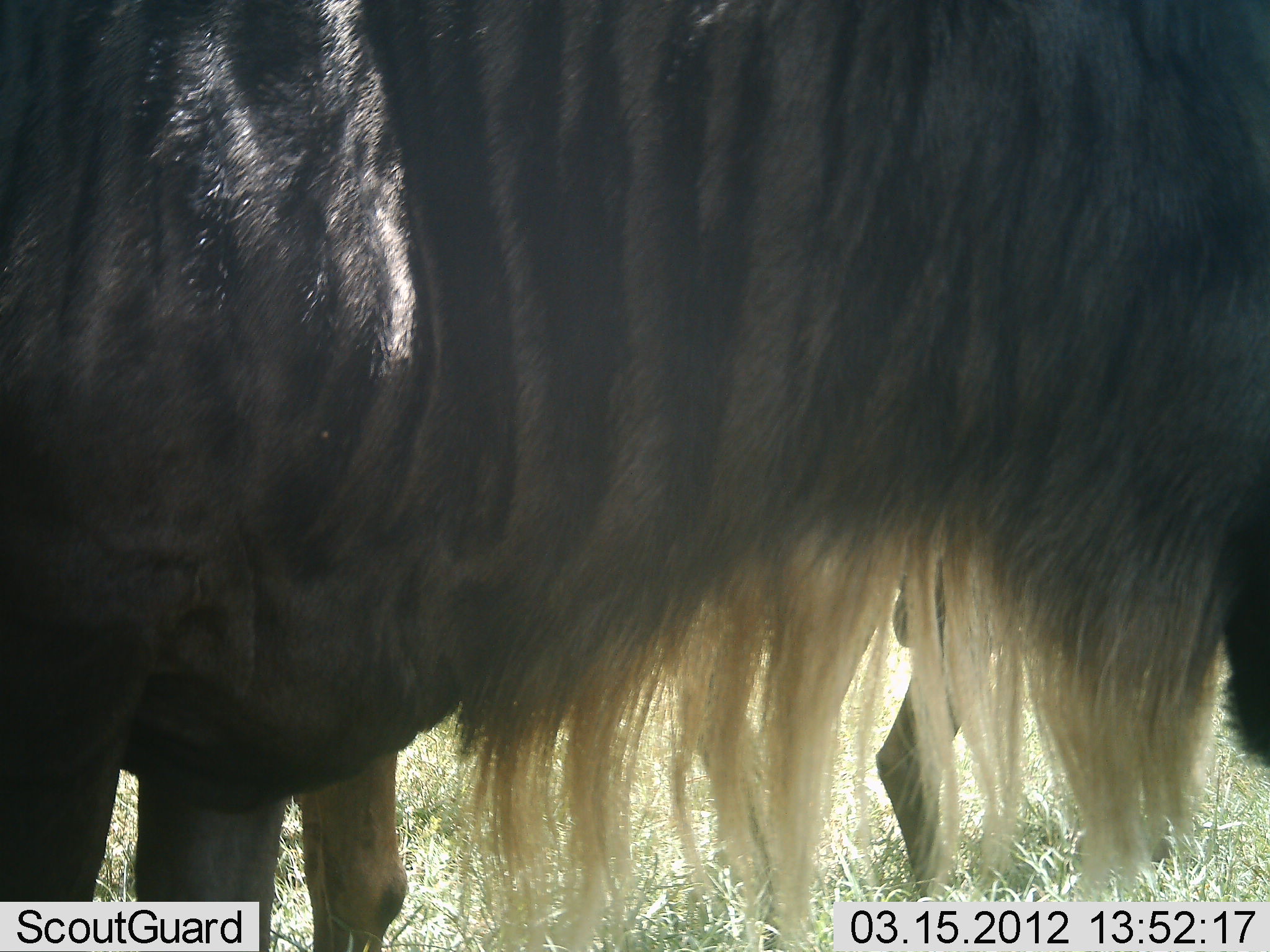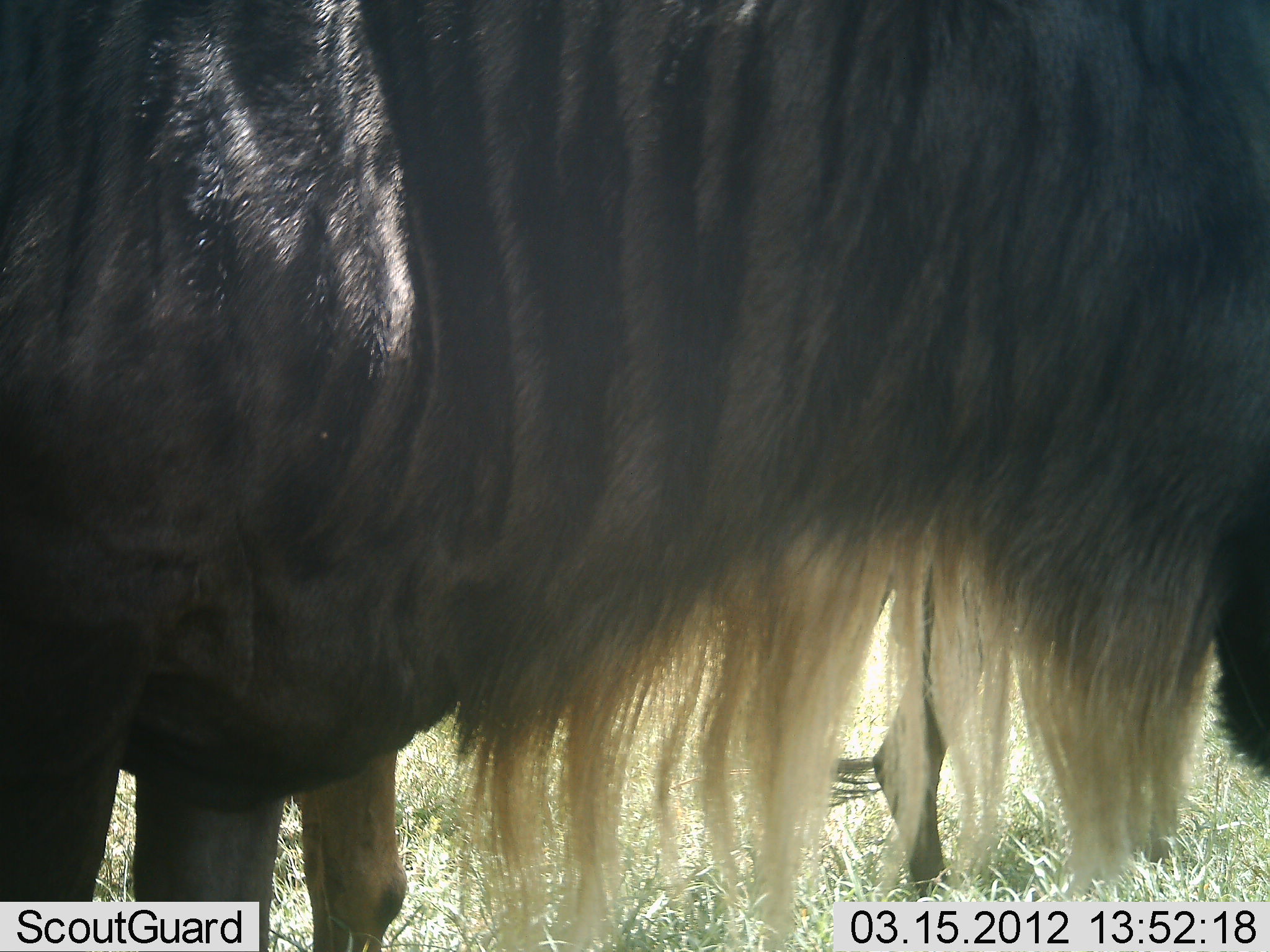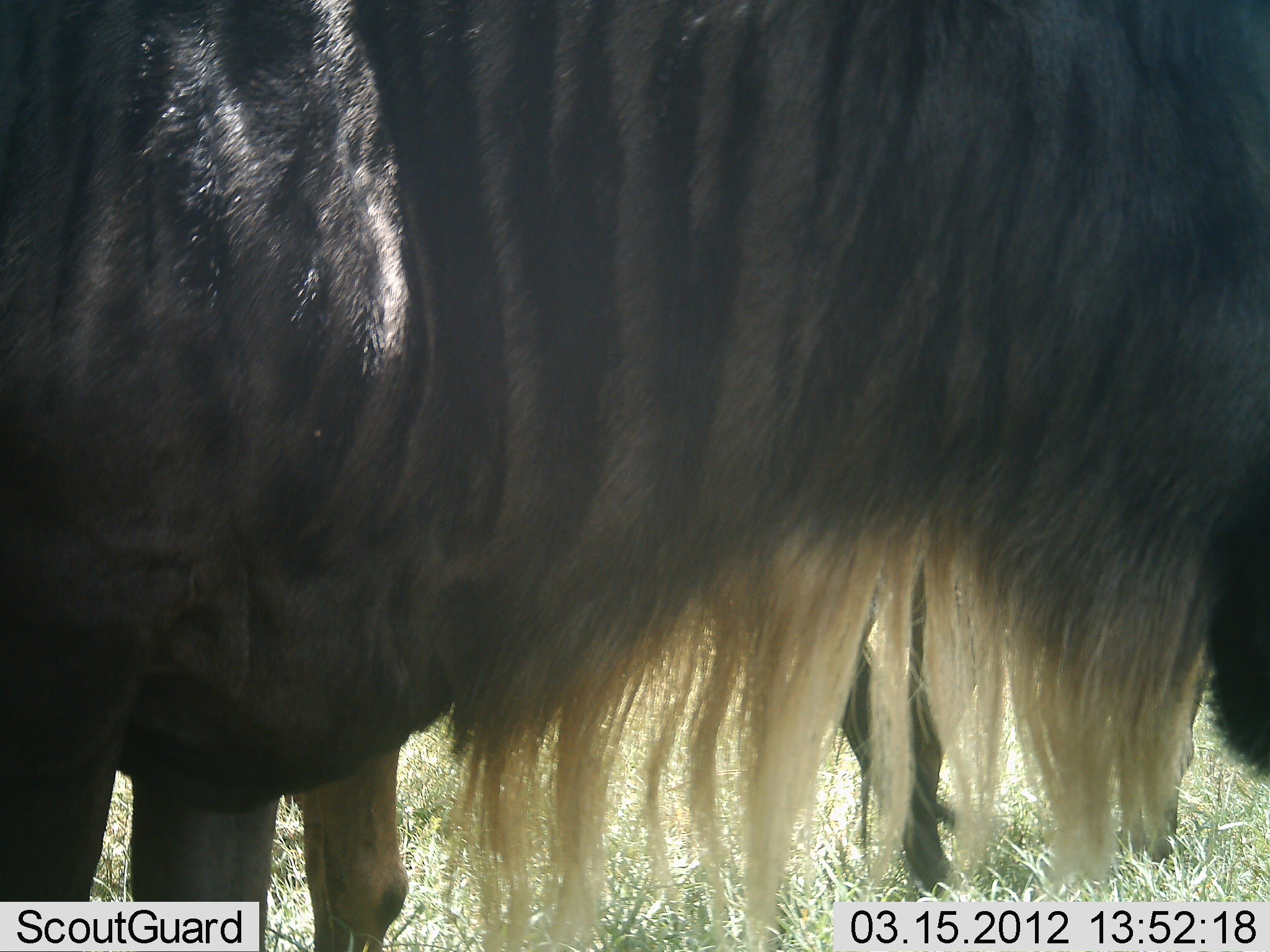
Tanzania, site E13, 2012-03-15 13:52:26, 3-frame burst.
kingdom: Animalia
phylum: Chordata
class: Mammalia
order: Artiodactyla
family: Bovidae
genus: Connochaetes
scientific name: Connochaetes taurinus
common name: blue wildebeest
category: wildebeest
Wildebeest (blue wildebeest) (Connochaetes taurinus), count 2. Behavior (volunteer vote fractions): standing 94%, resting 0%, moving 6%, interacting 0%. Young present (vote fraction): 0%. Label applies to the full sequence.